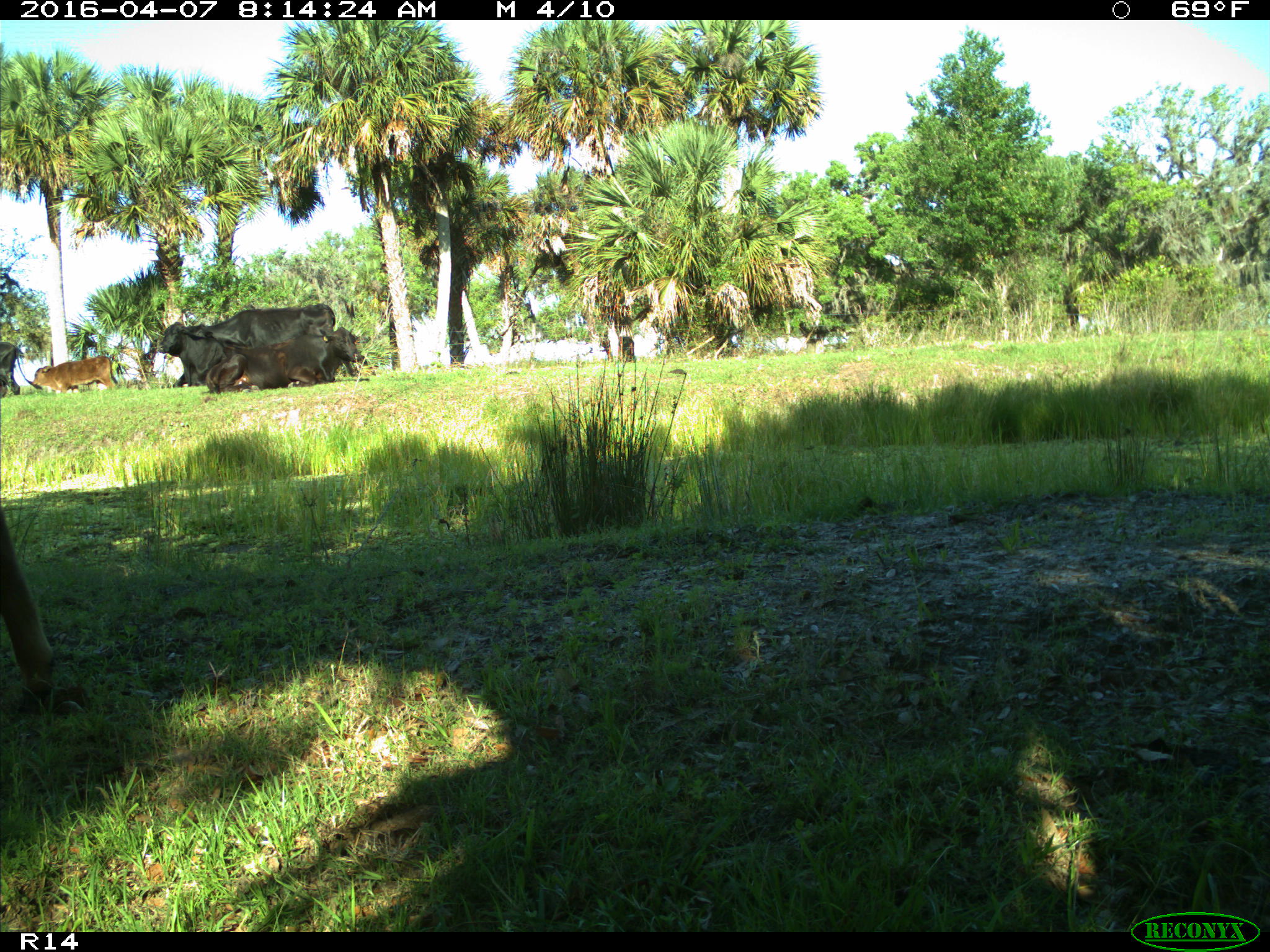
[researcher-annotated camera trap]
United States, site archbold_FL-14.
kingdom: Animalia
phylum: Chordata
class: Mammalia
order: Artiodactyla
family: Bovidae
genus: Bos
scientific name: Bos taurus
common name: domestic cow